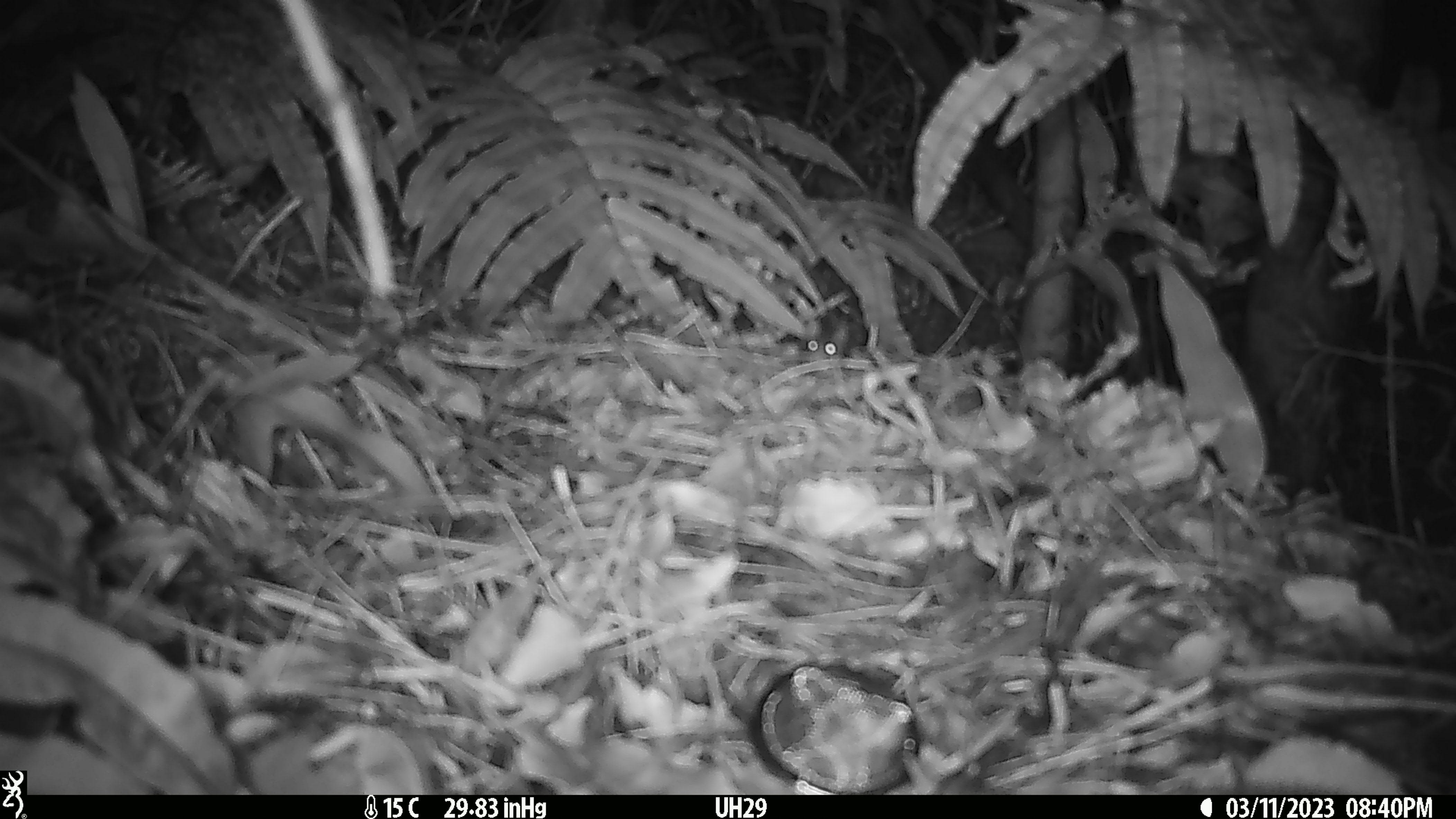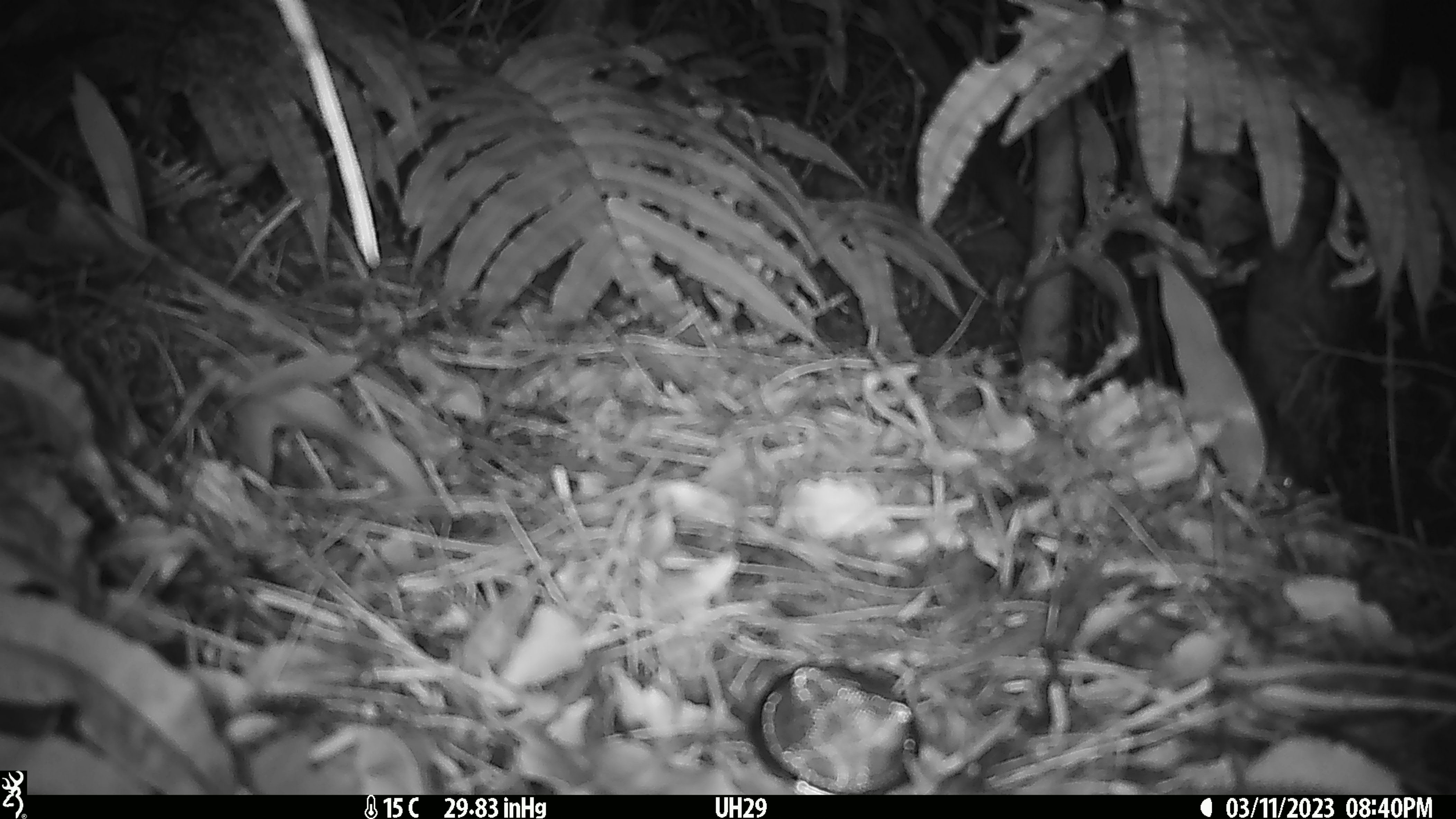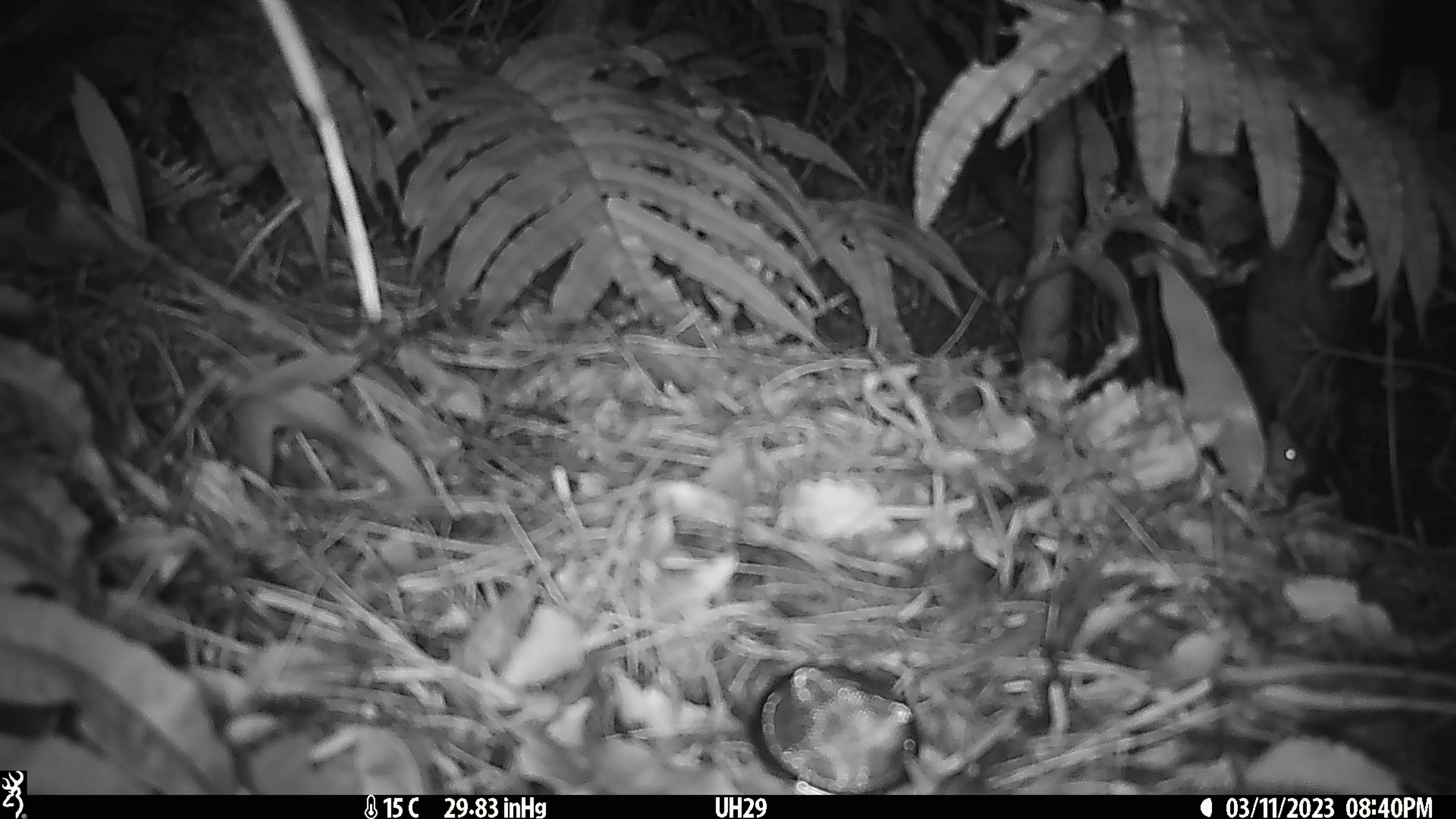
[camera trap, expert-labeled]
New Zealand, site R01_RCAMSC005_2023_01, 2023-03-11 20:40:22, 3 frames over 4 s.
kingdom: Animalia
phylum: Chordata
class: Mammalia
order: Rodentia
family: Muridae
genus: Mus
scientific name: Mus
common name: mouse